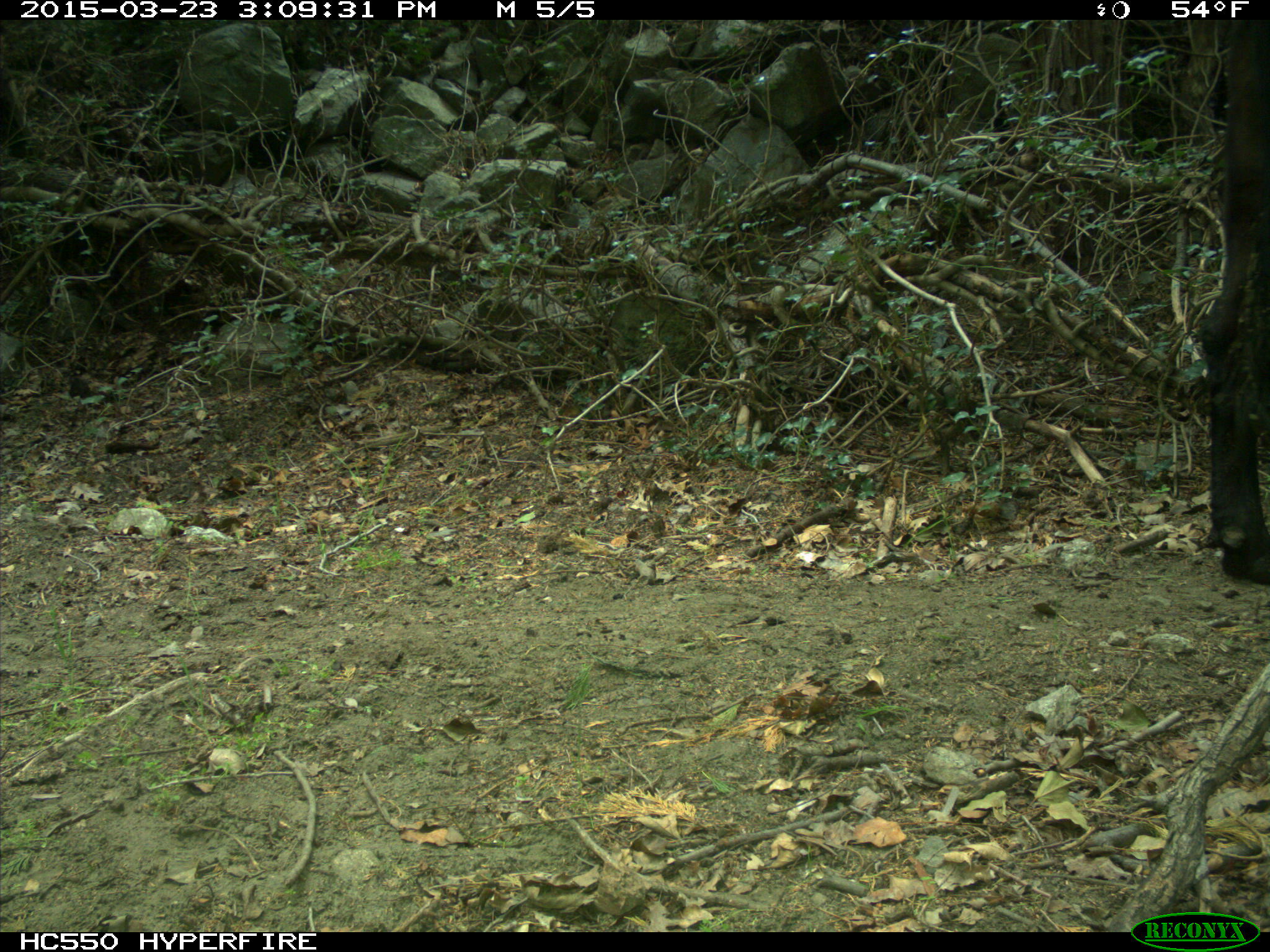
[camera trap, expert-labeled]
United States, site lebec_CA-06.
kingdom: Animalia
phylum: Chordata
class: Mammalia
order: Artiodactyla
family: Bovidae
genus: Bos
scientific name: Bos taurus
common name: domestic cow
Bos taurus (domestic cow).